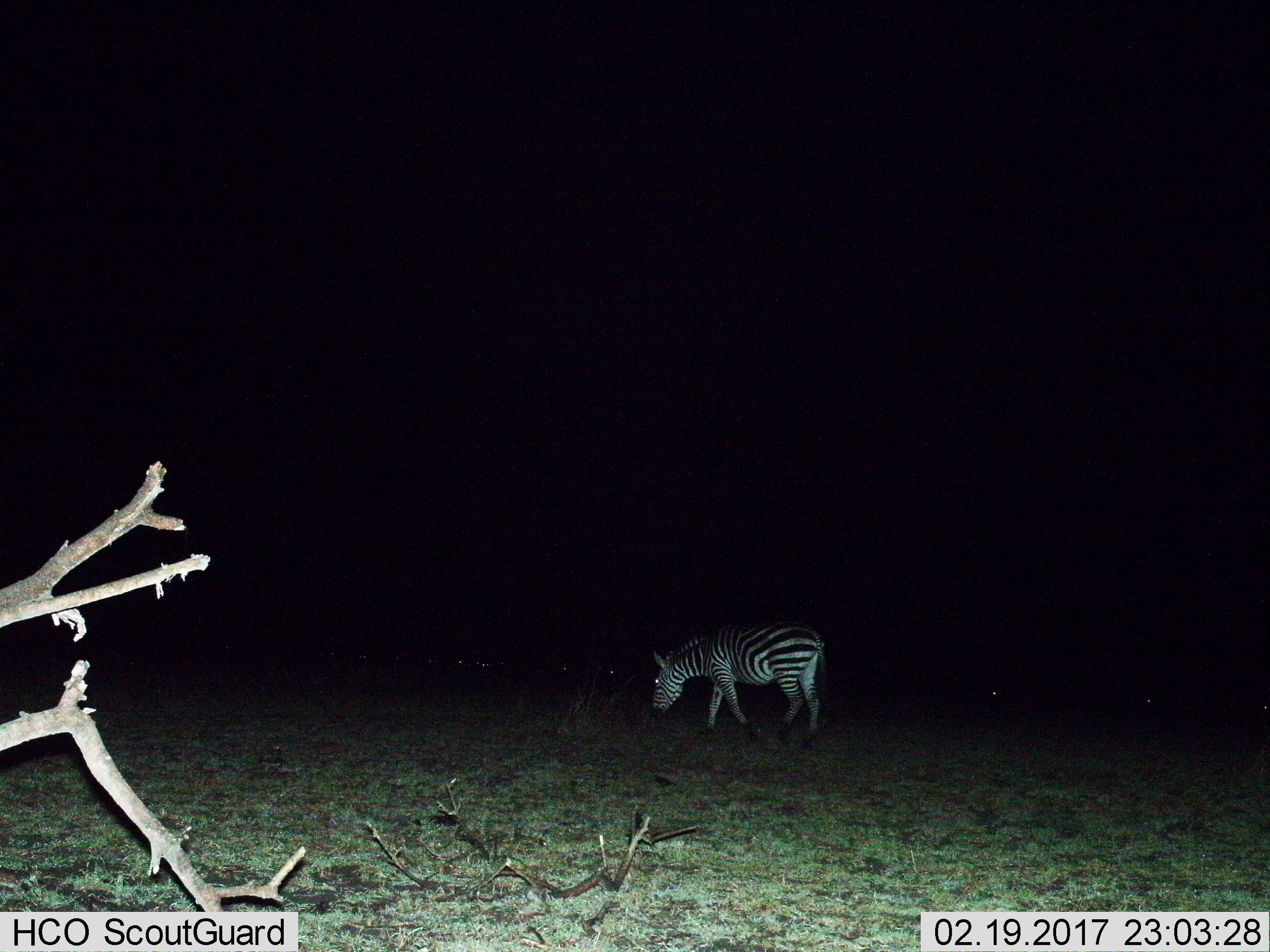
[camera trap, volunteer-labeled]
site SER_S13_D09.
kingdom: Animalia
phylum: Chordata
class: Mammalia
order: Perissodactyla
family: Equidae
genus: Equus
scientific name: Equus quagga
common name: plains zebra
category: zebraplains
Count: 1.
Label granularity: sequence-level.